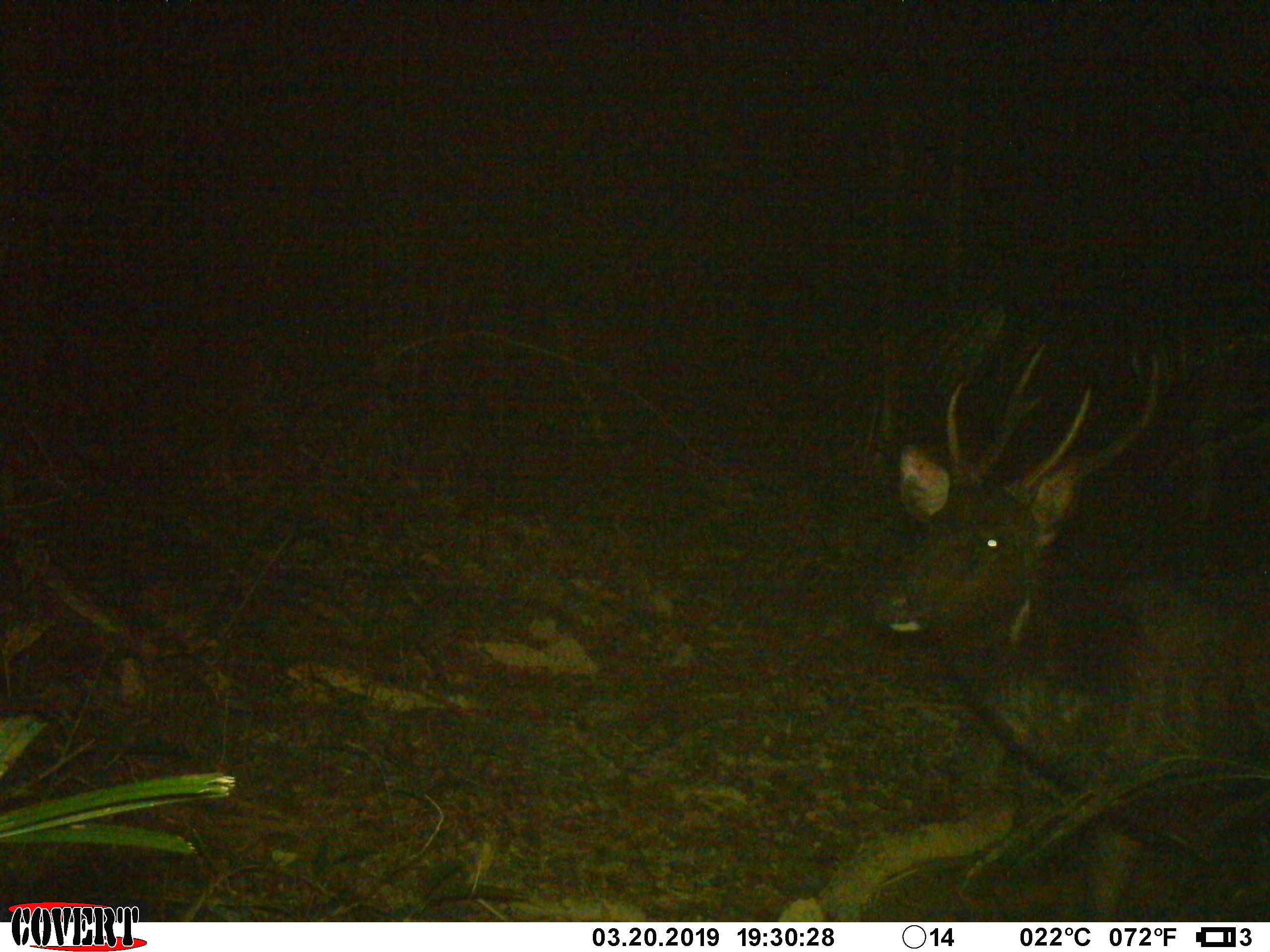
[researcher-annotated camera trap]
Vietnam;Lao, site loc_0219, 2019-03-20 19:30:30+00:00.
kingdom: Animalia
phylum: Chordata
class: Mammalia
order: Artiodactyla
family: Cervidae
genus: Rusa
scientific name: Rusa unicolor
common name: sambar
Sambar (Rusa unicolor). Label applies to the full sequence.